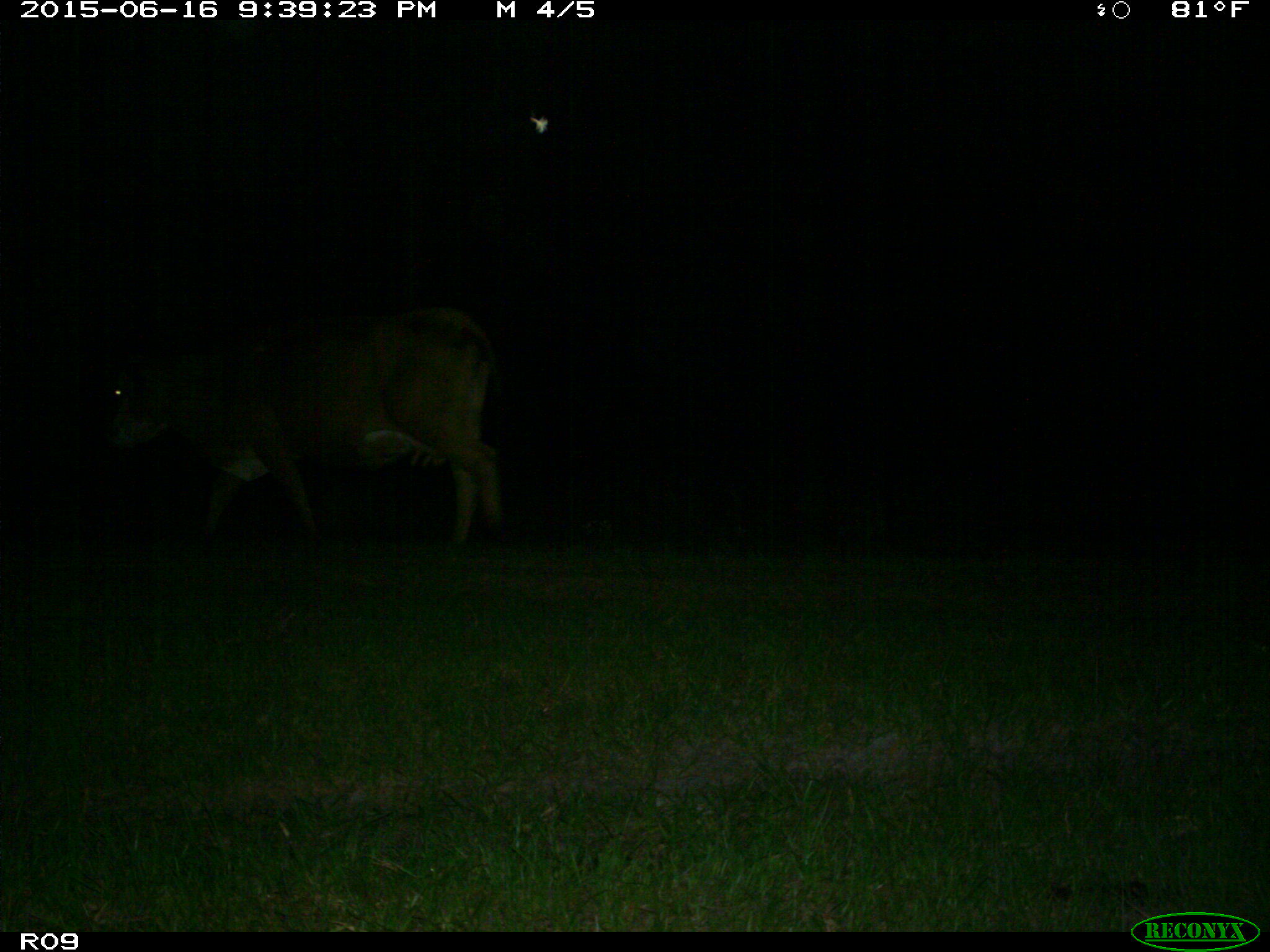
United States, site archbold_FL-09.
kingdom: Animalia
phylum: Chordata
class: Mammalia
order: Artiodactyla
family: Bovidae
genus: Bos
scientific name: Bos taurus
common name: domestic cow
Bos taurus (domestic cow).